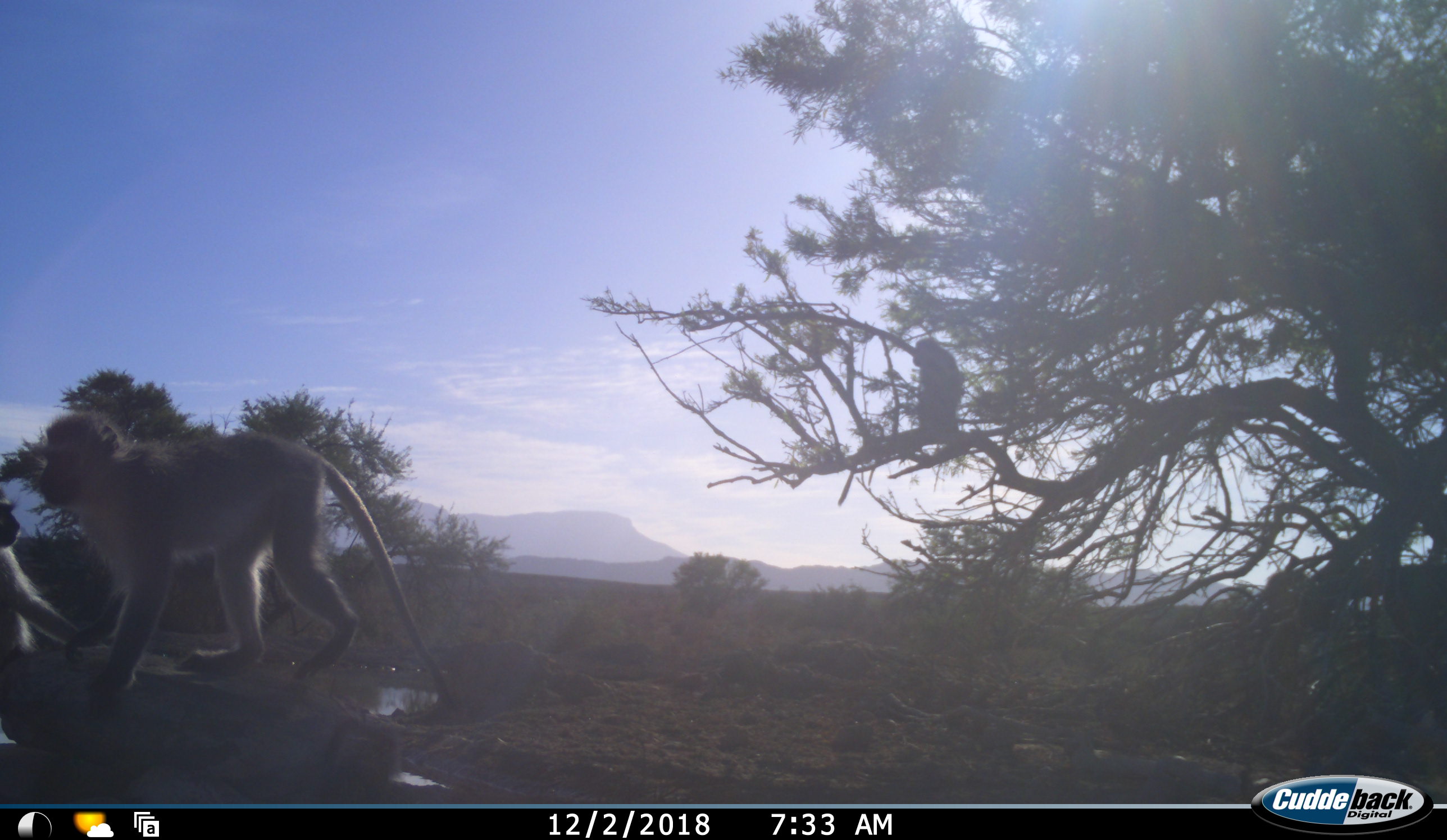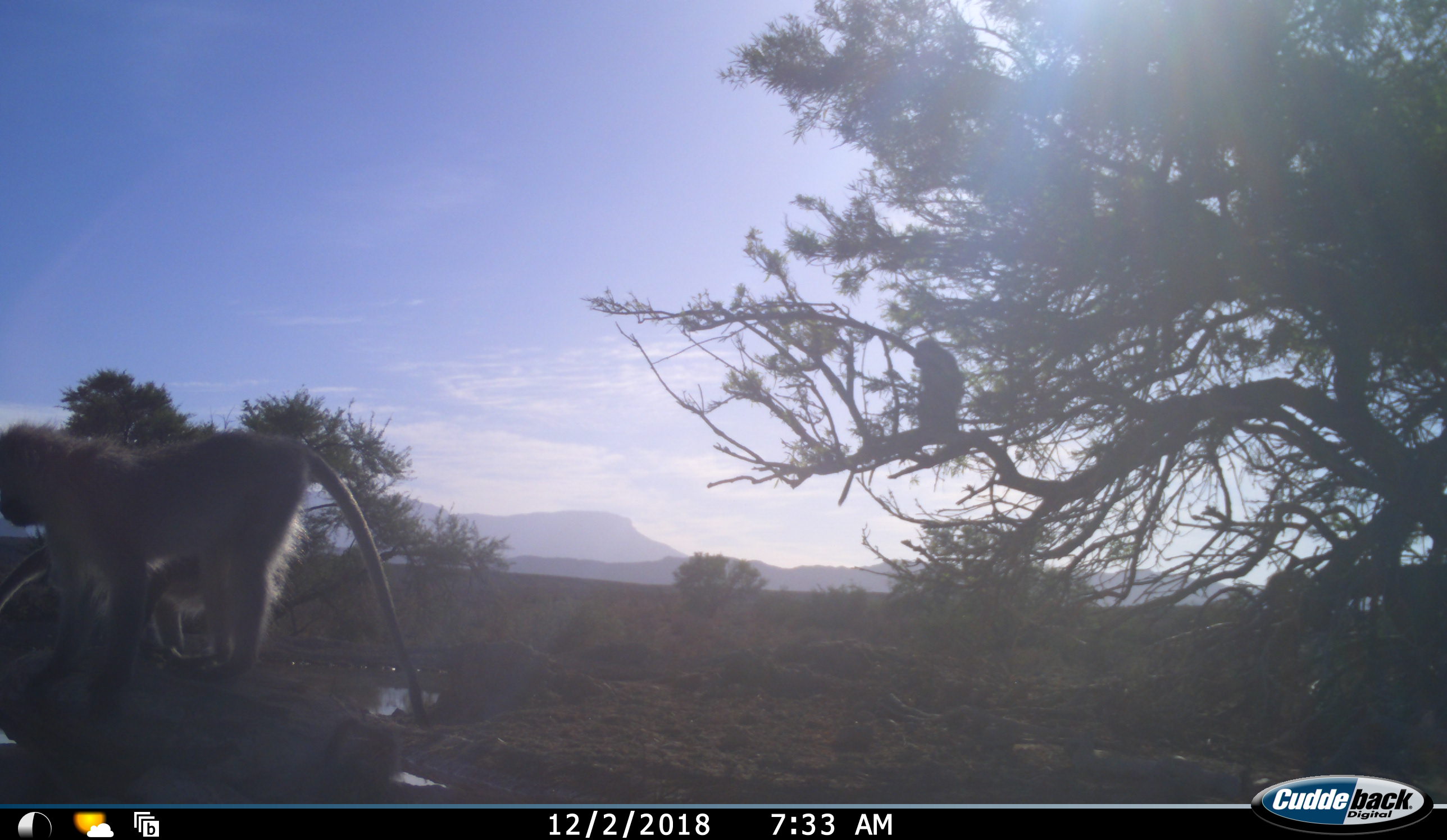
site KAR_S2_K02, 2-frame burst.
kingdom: Animalia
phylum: Chordata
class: Mammalia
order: Primates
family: Cercopithecidae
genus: Chlorocebus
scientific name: Chlorocebus pygerythrus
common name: vervet monkey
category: monkeyvervet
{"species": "monkeyvervet (vervet monkey) (Chlorocebus pygerythrus)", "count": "3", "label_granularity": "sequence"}